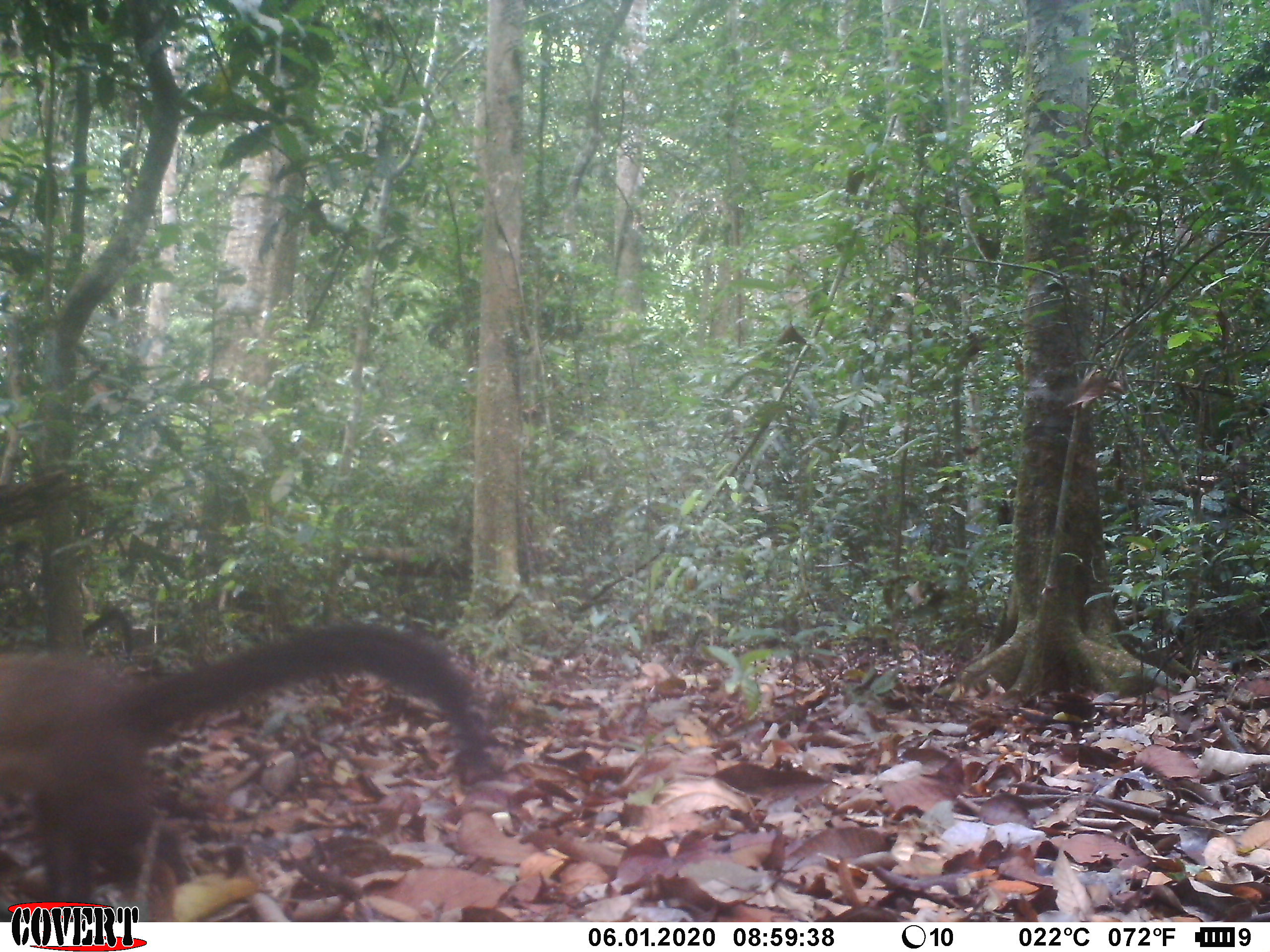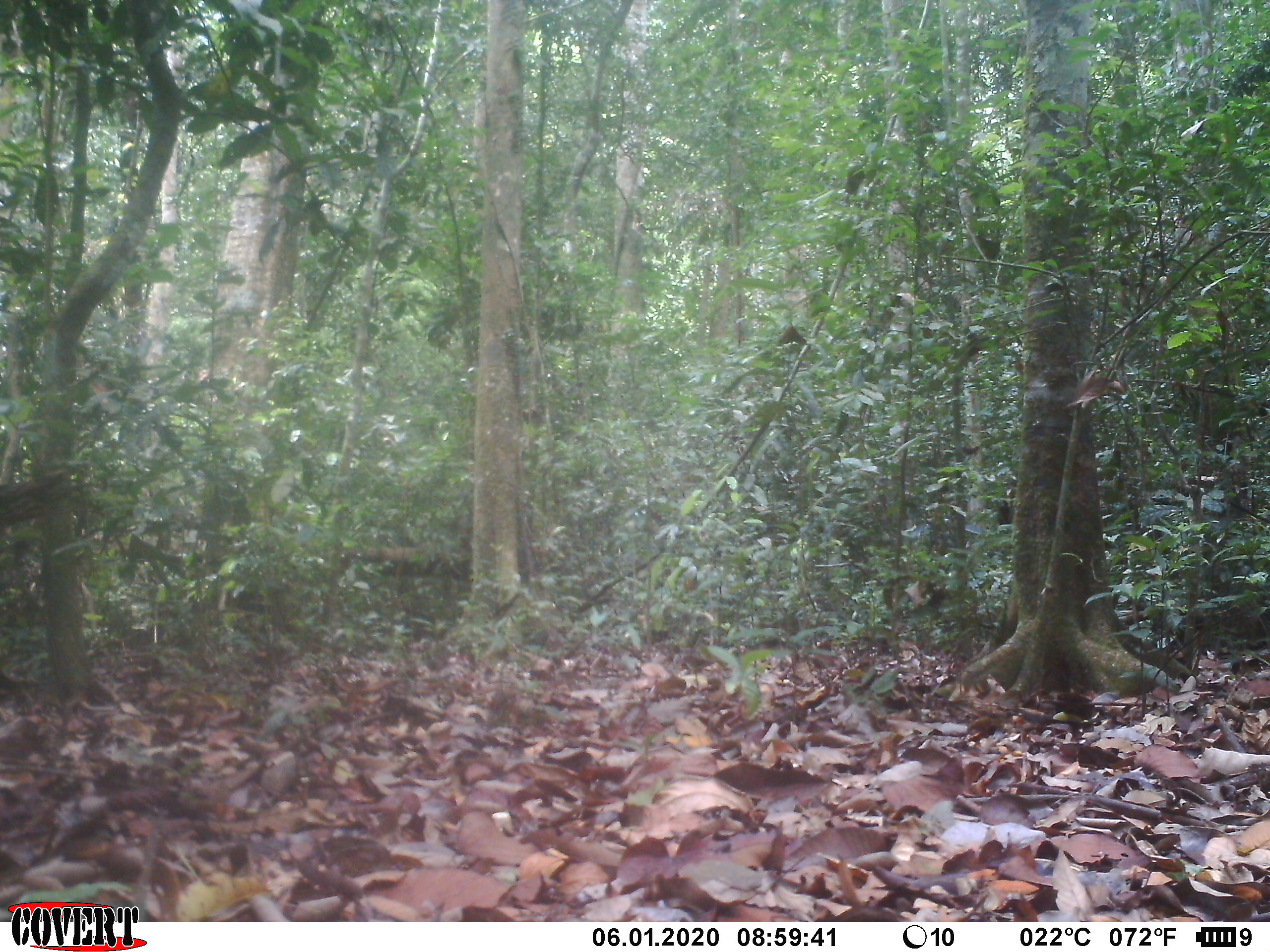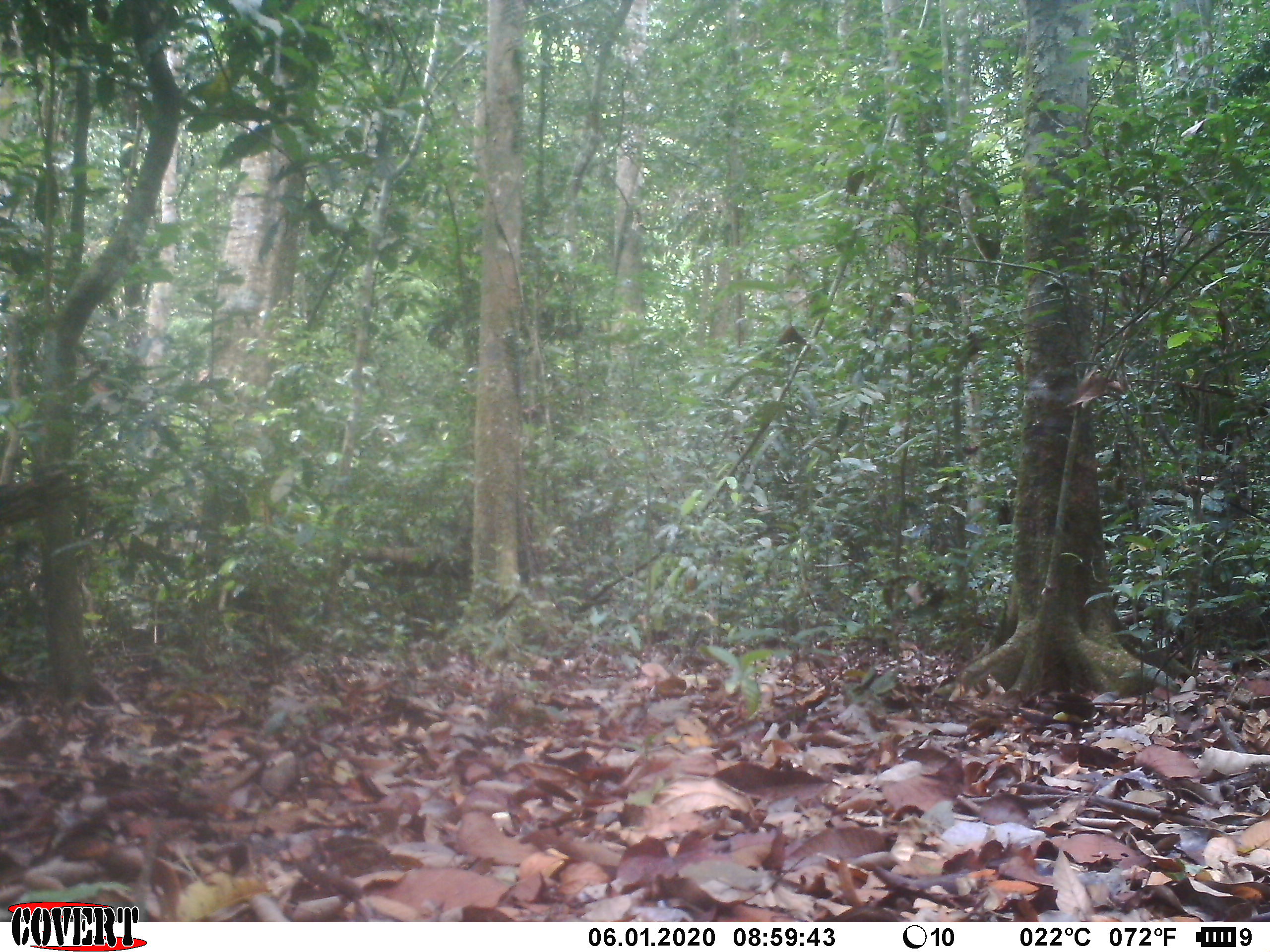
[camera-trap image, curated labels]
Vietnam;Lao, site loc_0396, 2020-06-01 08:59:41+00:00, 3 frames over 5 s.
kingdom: Animalia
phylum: Chordata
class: Mammalia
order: Carnivora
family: Mustelidae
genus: Martes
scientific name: Martes flavigula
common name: yellow-throated marten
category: yellow throated marten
Yellow throated marten (yellow-throated marten) (Martes flavigula). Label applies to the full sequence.